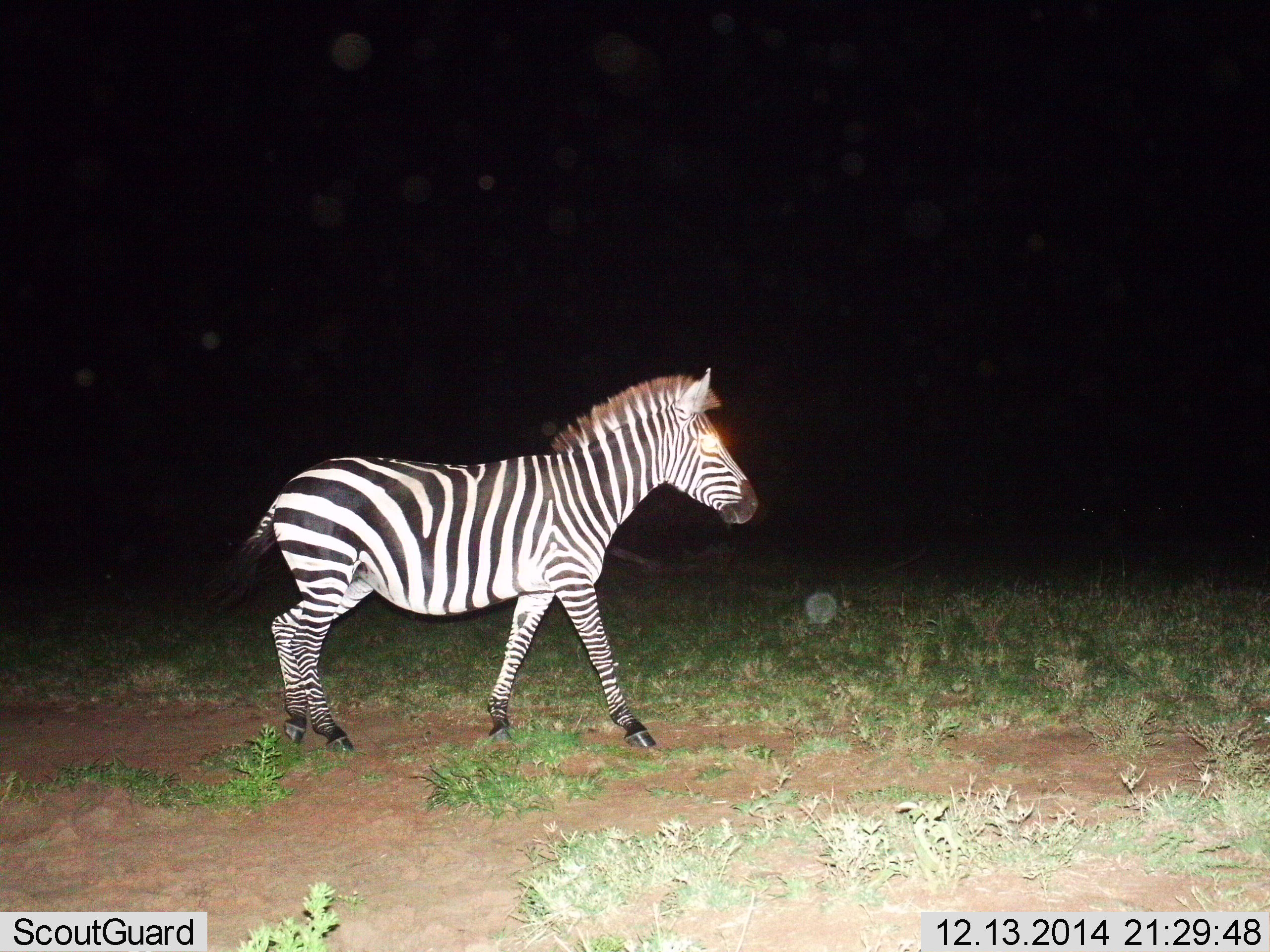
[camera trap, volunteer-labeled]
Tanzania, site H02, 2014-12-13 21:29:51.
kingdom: Animalia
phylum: Chordata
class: Mammalia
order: Perissodactyla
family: Equidae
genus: Equus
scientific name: Equus quagga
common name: plains zebra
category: zebra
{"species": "zebra (plains zebra) (Equus quagga)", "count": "1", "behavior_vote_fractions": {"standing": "0%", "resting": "0%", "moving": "100%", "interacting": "0%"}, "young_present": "0%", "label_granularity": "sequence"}